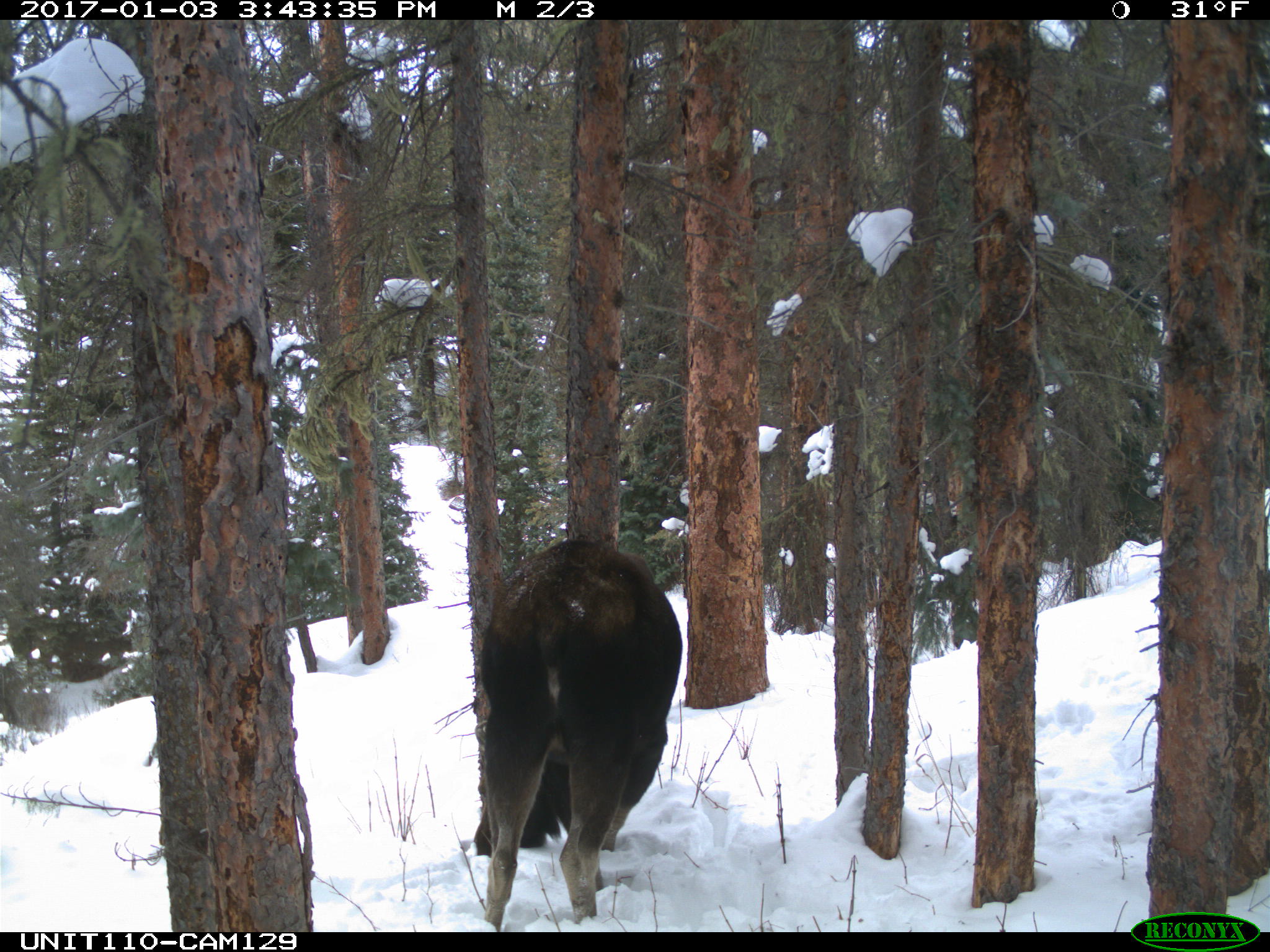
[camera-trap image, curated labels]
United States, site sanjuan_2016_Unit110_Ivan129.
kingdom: Animalia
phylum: Chordata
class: Mammalia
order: Artiodactyla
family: Cervidae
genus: Alces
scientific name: Alces alces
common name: moose